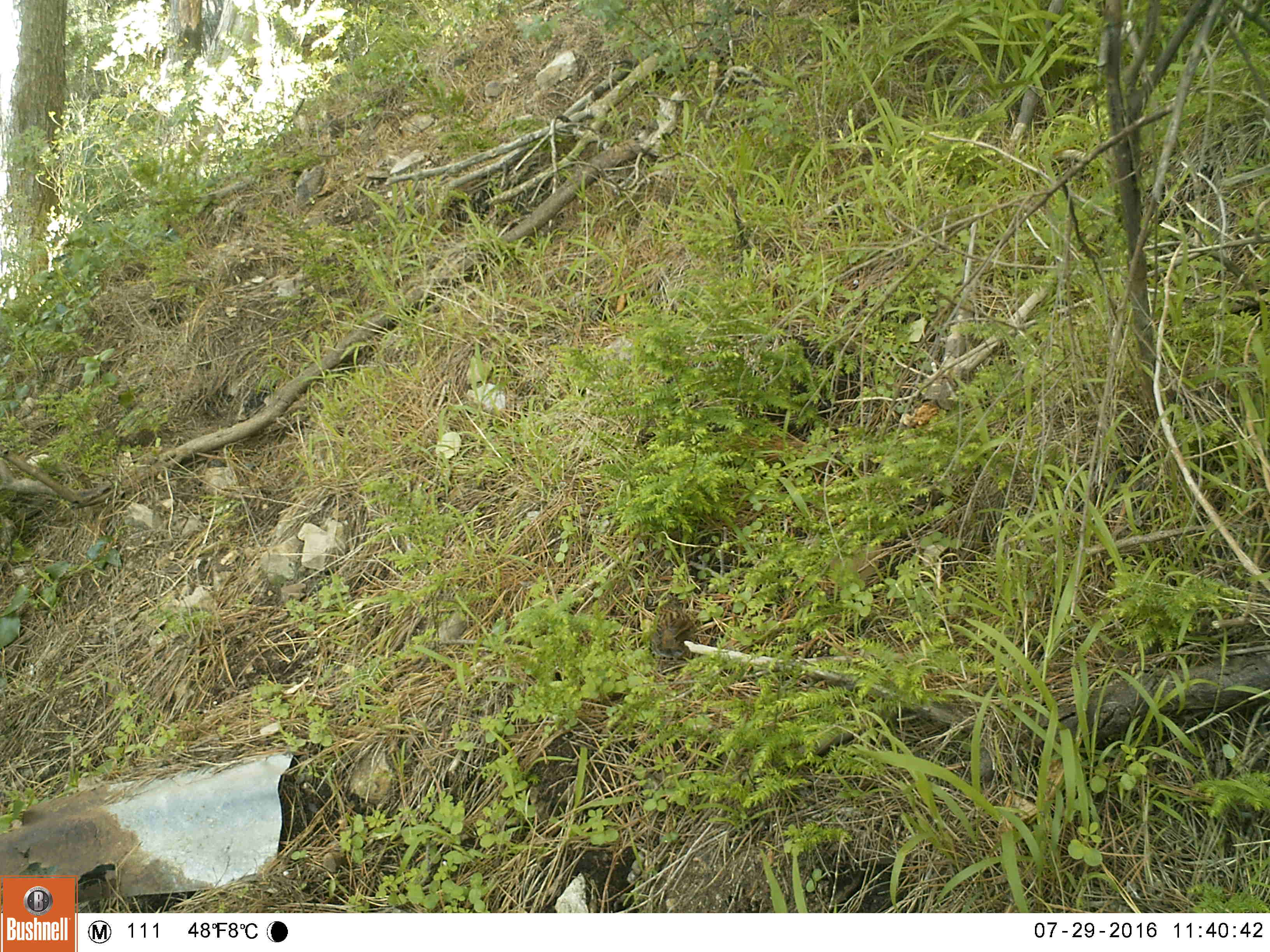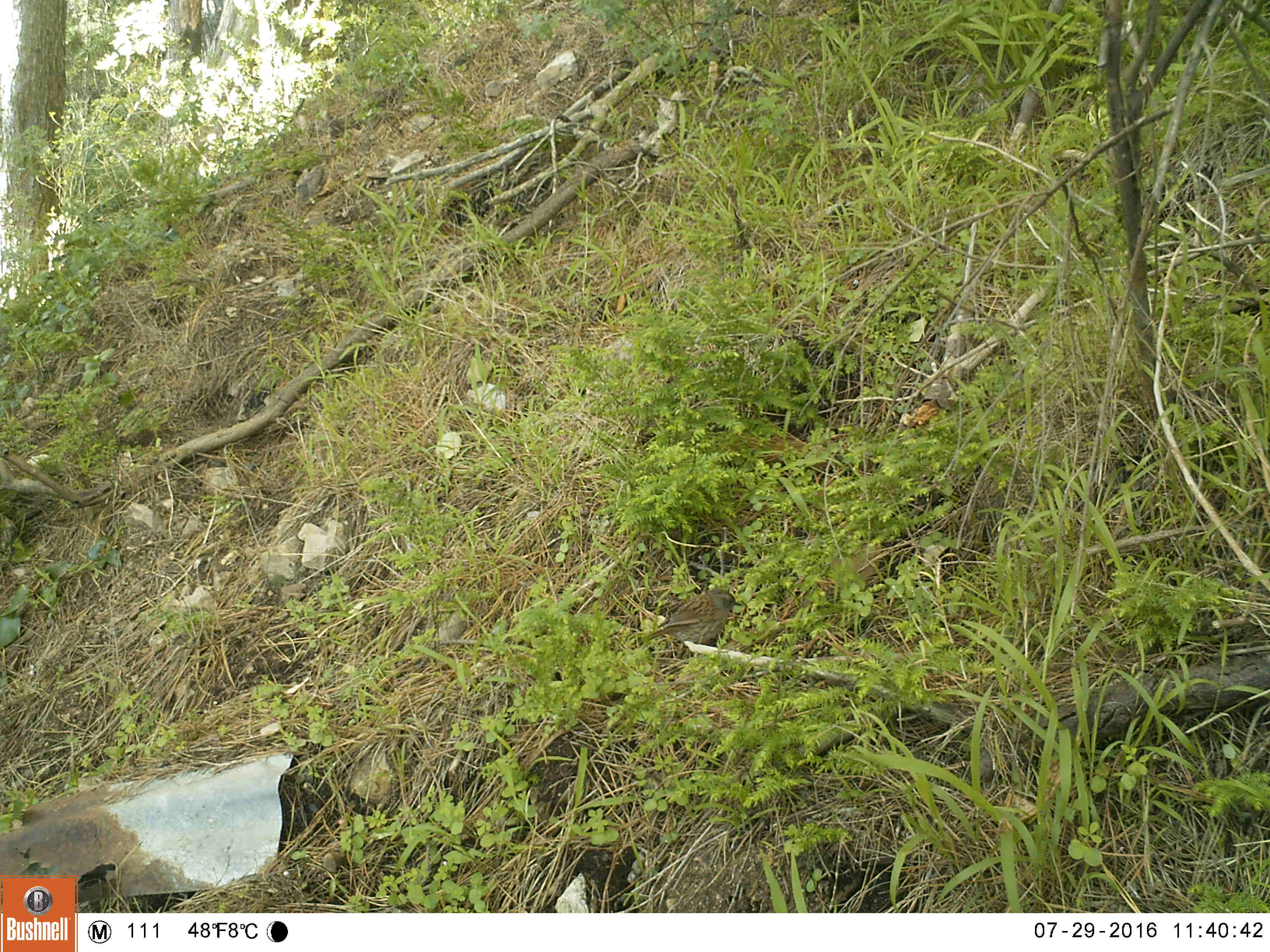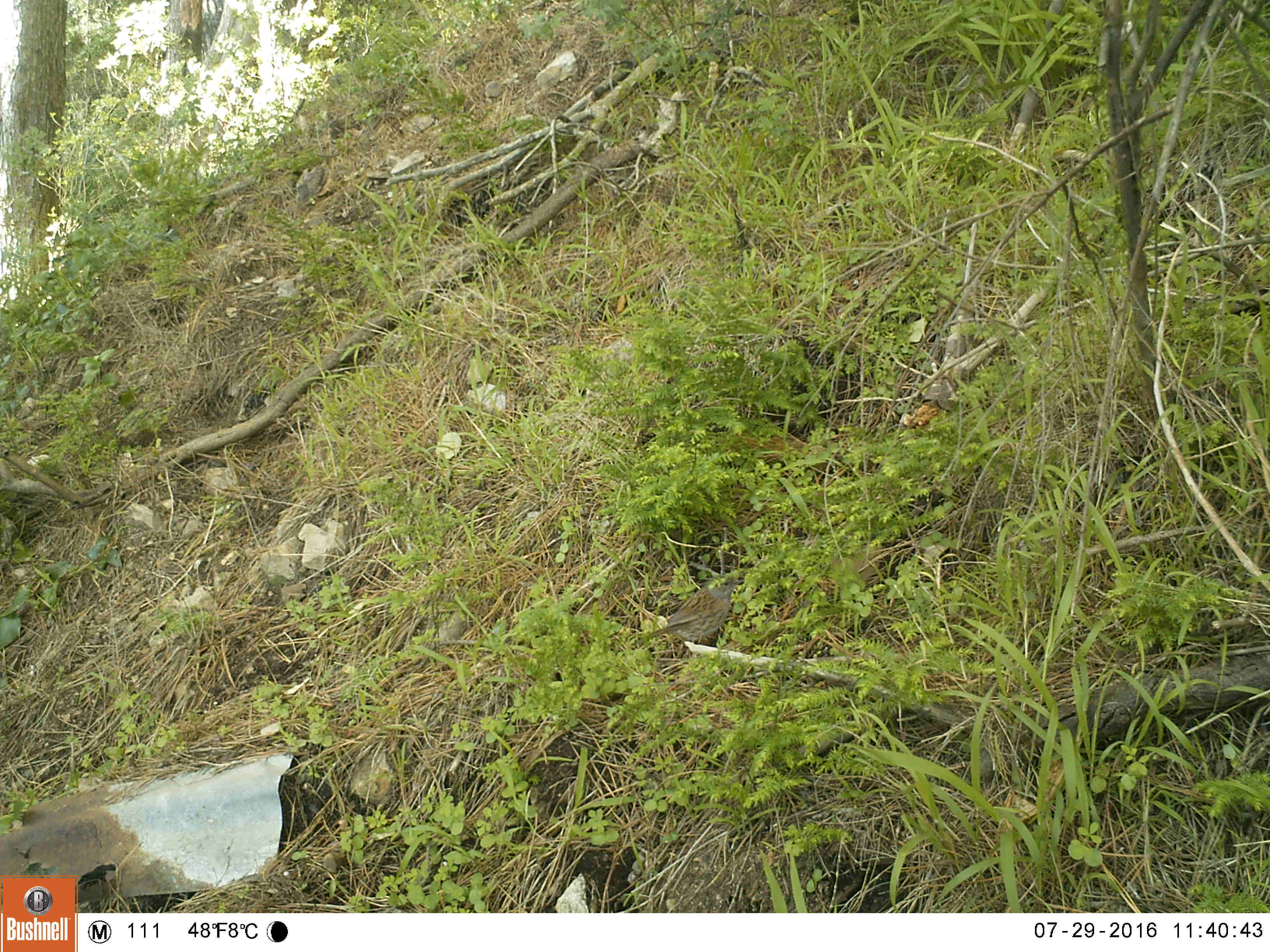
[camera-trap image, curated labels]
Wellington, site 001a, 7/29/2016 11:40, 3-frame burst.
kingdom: Animalia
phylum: Chordata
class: Aves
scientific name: Aves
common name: bird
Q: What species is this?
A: Bird (Aves).